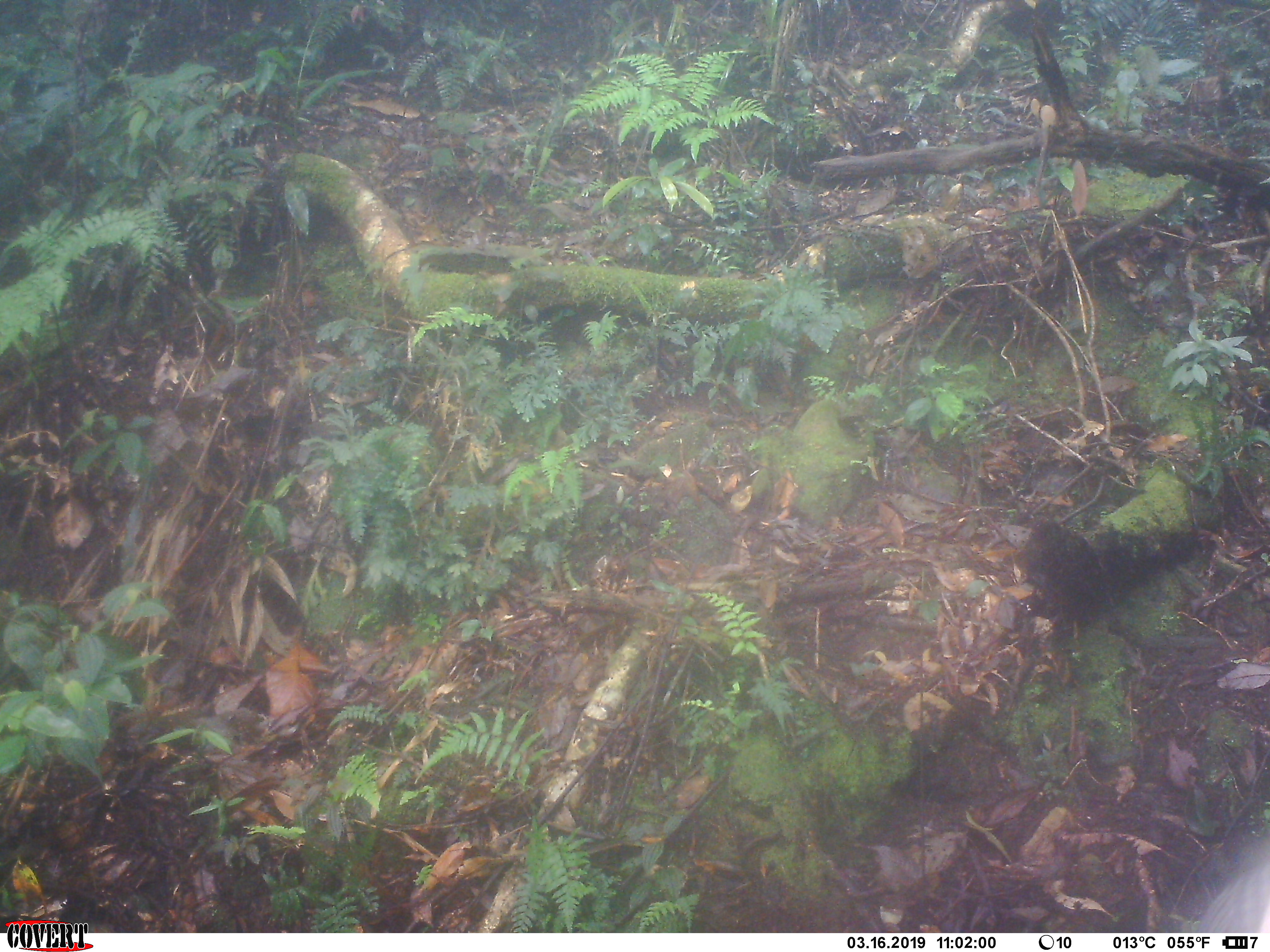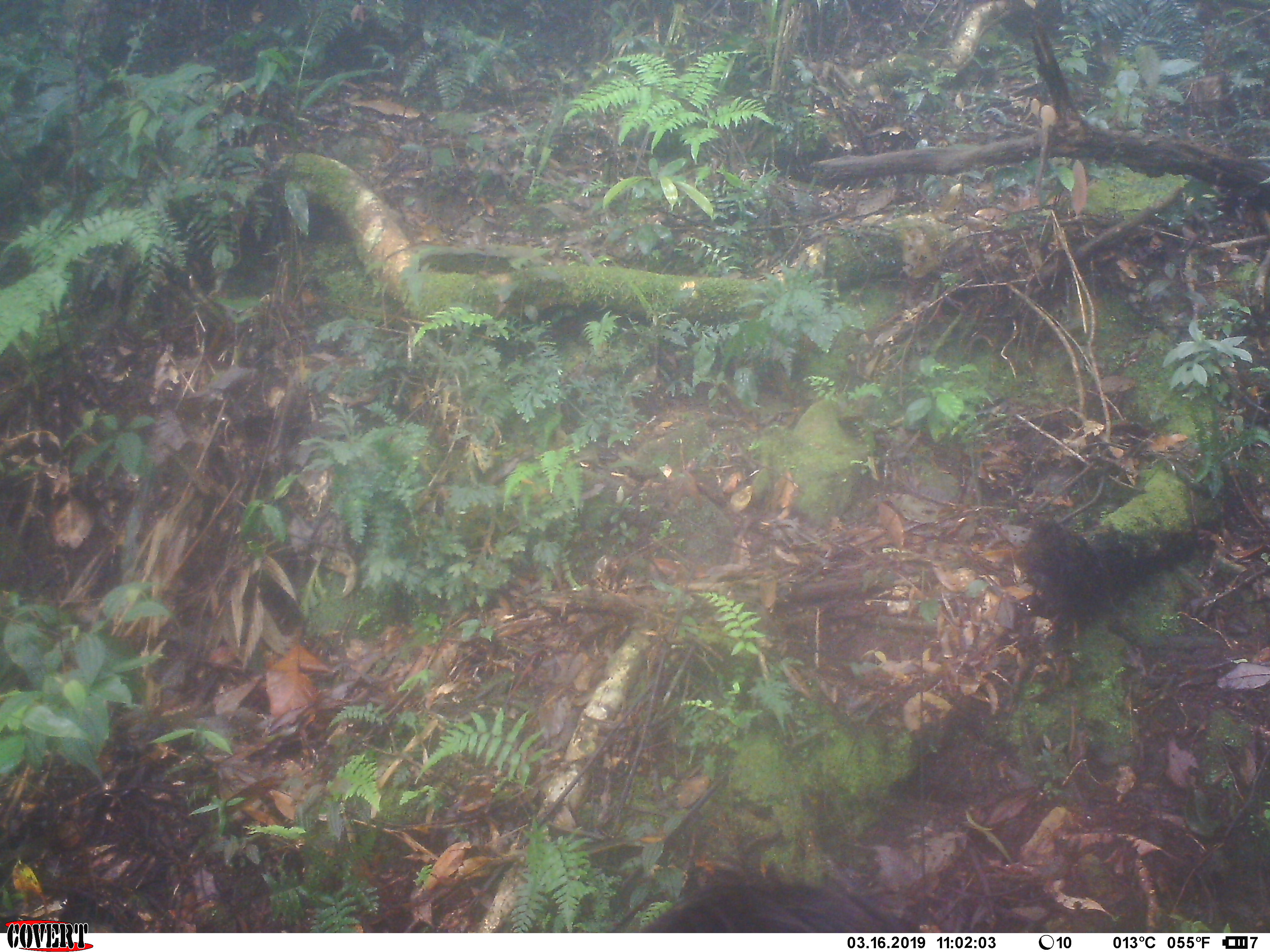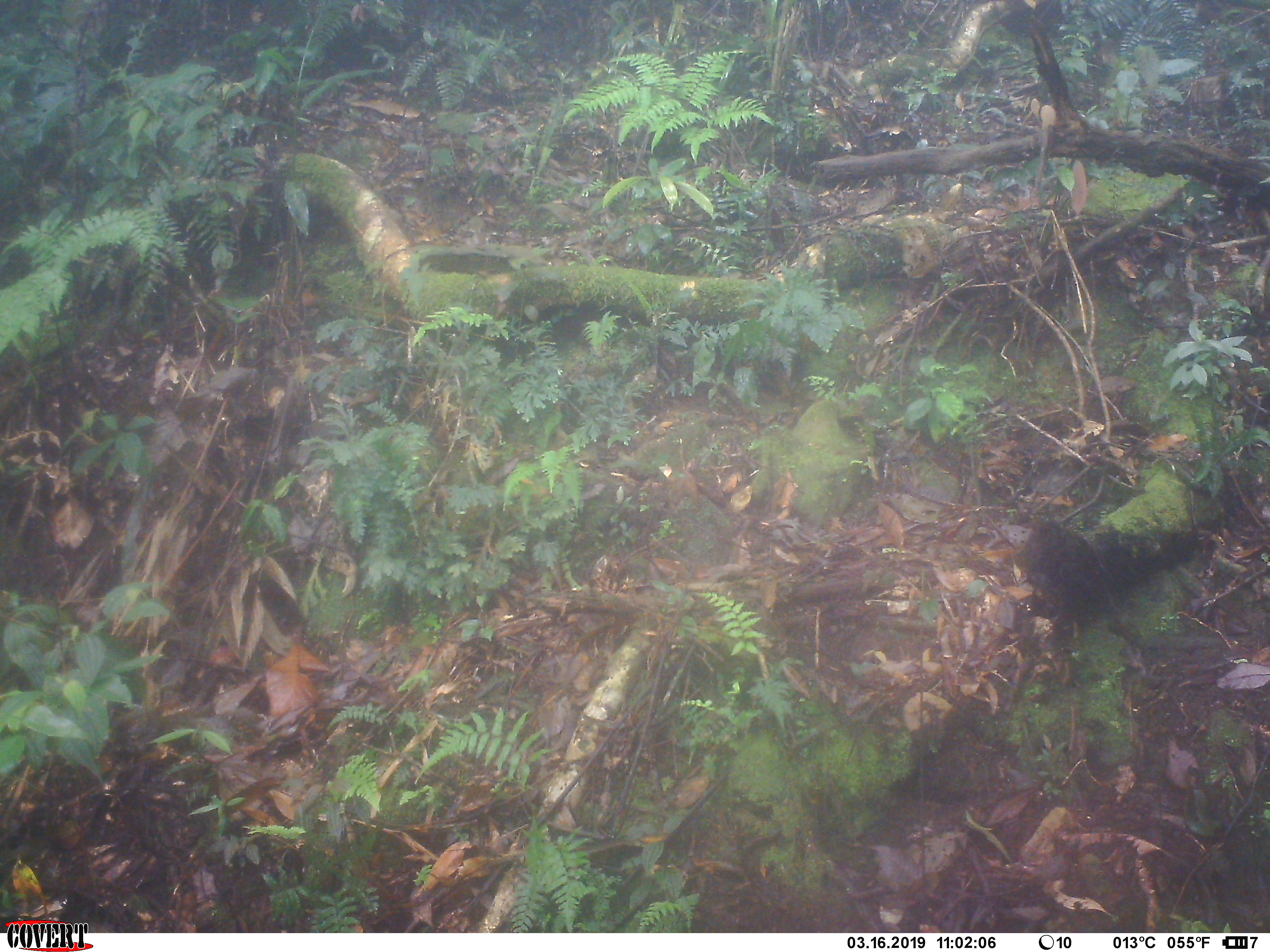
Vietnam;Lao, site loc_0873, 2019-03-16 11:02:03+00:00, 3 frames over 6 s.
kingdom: Animalia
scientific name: Animalia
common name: animal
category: unidentified animal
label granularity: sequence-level